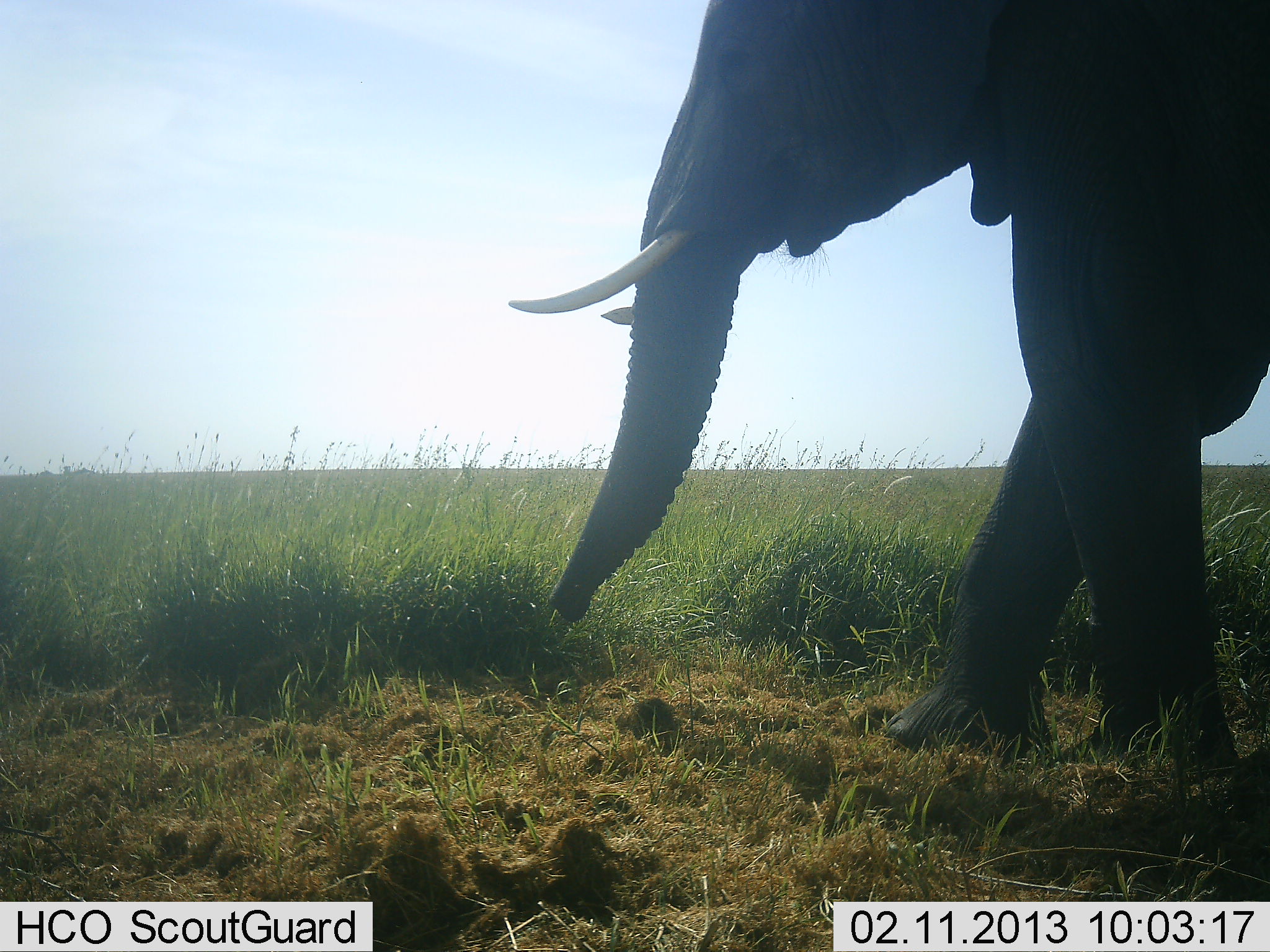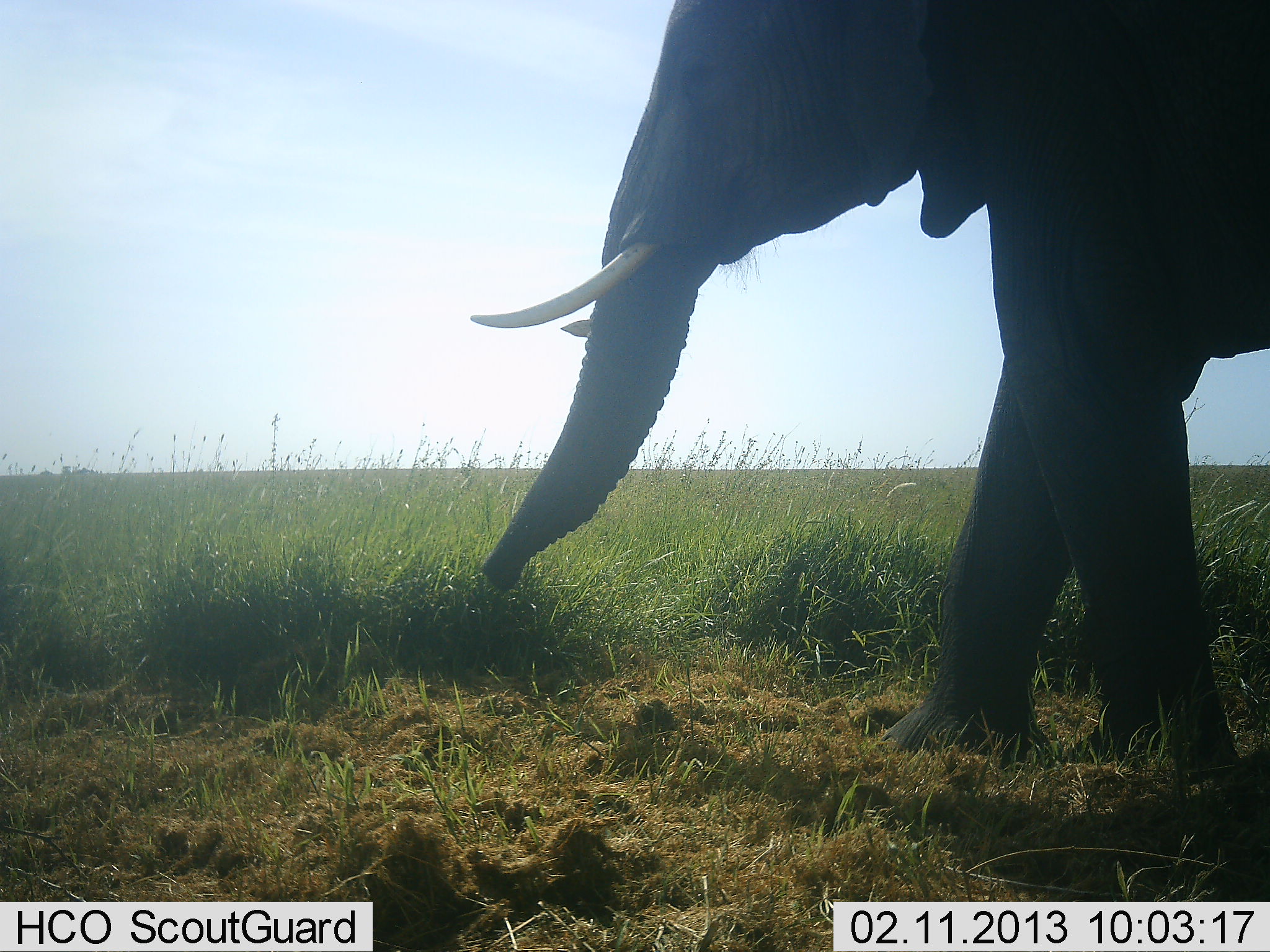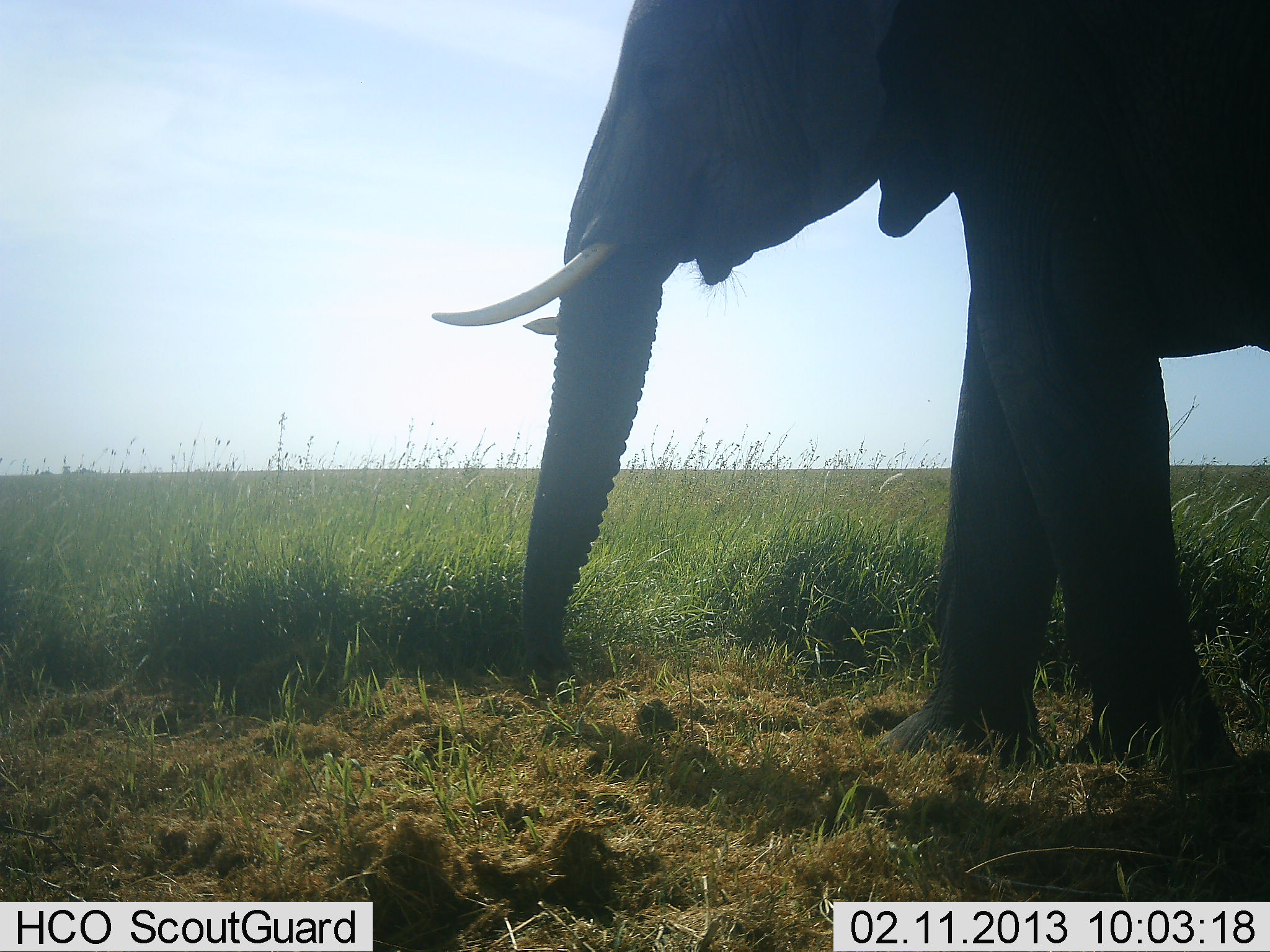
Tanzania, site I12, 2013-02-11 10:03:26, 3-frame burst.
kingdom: Animalia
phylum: Chordata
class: Mammalia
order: Proboscidea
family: Elephantidae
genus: Loxodonta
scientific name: Loxodonta africana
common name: african bush elephant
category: elephant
Elephant (african bush elephant) (Loxodonta africana), count 1. Behavior (volunteer vote fractions): standing 38%, resting 0%, moving 52%, interacting 0%. Young present (vote fraction): 0%. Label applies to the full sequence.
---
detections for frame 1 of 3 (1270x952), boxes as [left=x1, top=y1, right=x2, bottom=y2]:
animal: [left=506, top=0, right=1270, bottom=780]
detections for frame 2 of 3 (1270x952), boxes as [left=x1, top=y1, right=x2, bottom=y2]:
animal: [left=469, top=0, right=1270, bottom=766]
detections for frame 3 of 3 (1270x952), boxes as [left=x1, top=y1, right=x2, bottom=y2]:
animal: [left=430, top=1, right=1270, bottom=780]